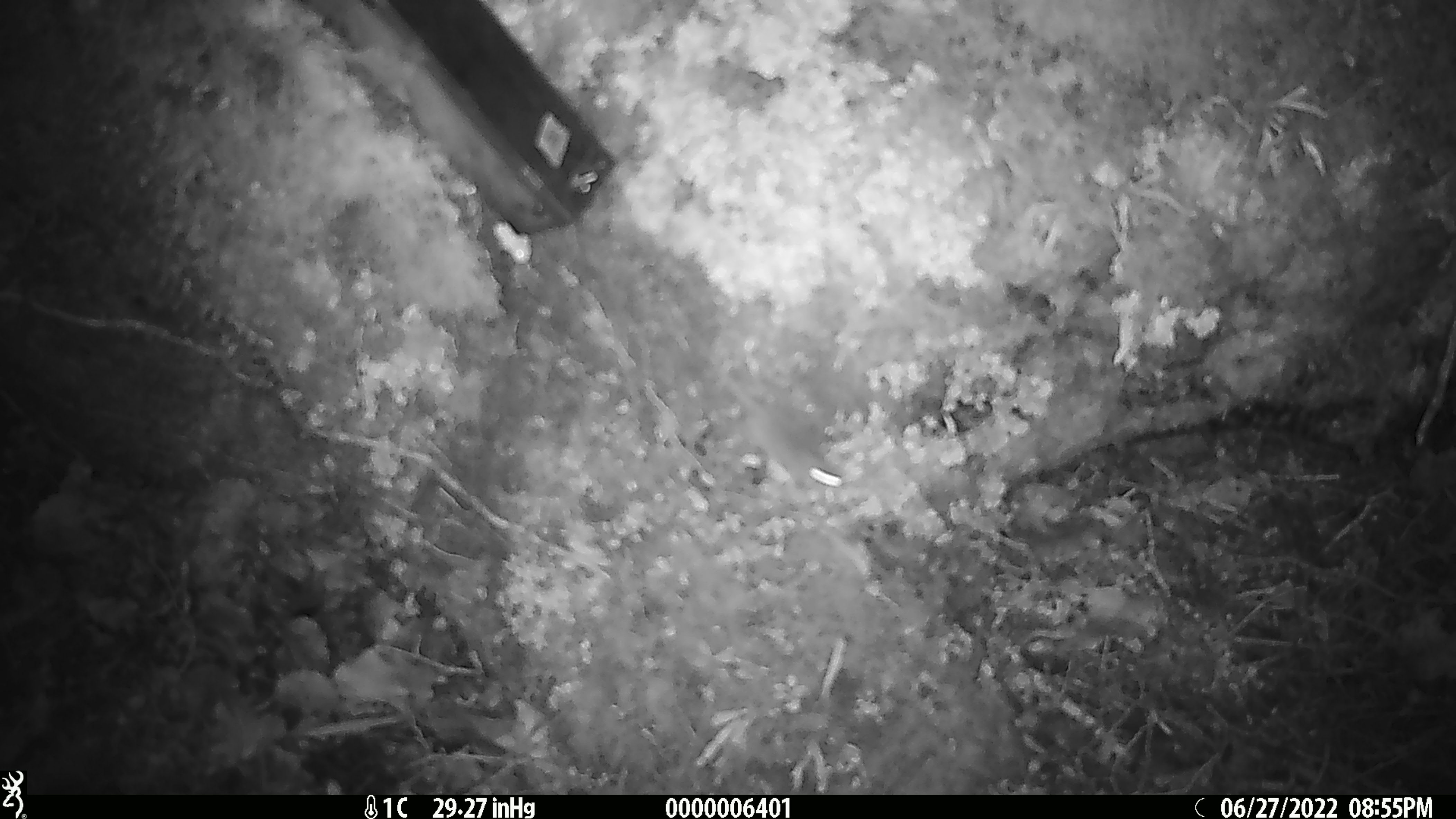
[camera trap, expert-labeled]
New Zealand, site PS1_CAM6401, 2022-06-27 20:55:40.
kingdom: Animalia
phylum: Chordata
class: Mammalia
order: Rodentia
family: Muridae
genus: Mus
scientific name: Mus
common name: mouse